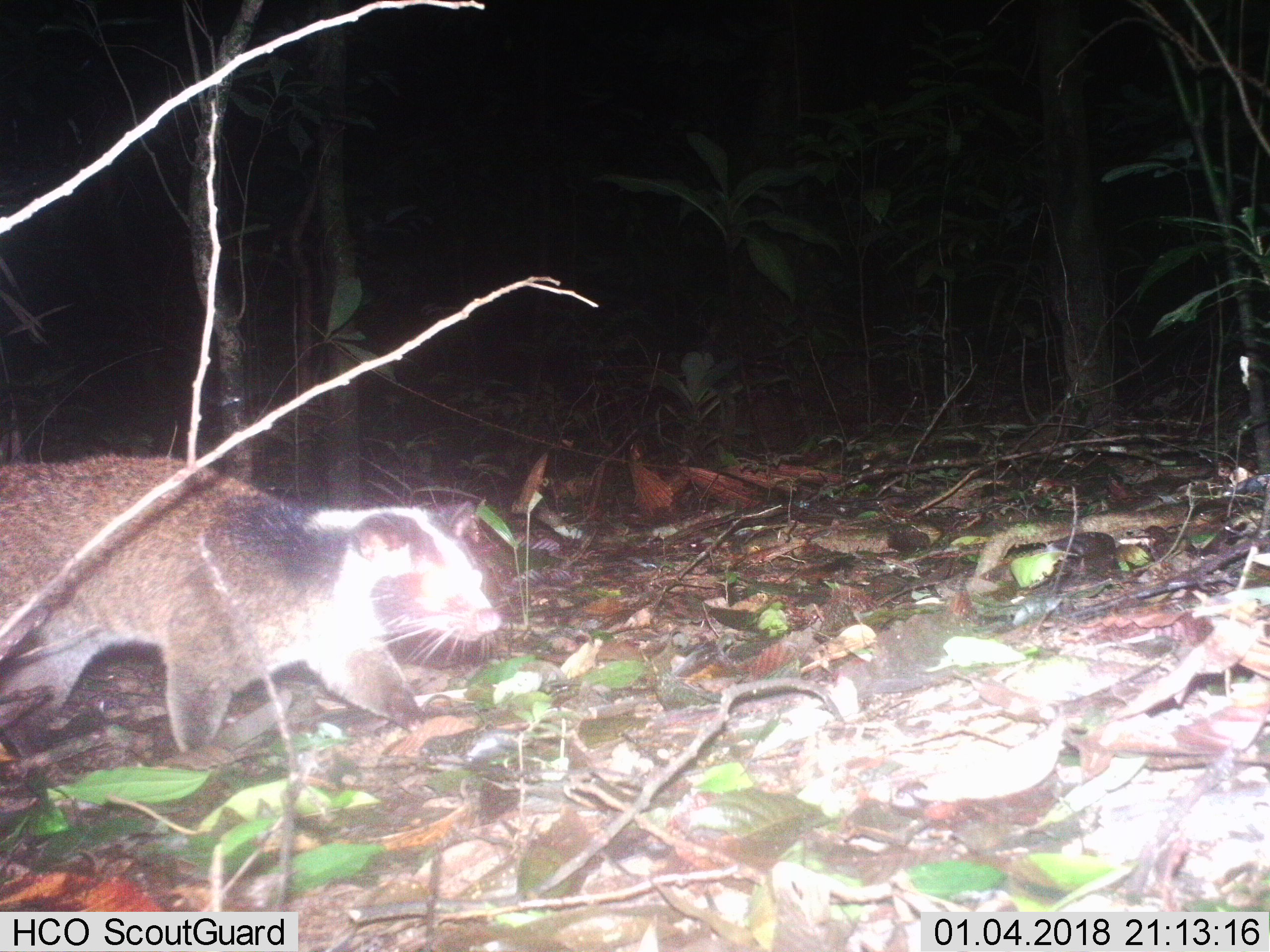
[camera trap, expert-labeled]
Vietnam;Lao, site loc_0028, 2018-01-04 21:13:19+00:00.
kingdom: Animalia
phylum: Chordata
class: Mammalia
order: Carnivora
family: Viverridae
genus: Paguma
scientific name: Paguma larvata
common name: masked palm civet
Masked palm civet (Paguma larvata). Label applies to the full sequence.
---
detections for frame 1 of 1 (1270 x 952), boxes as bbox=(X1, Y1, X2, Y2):
masked palm civet: bbox=(0, 452, 502, 756)